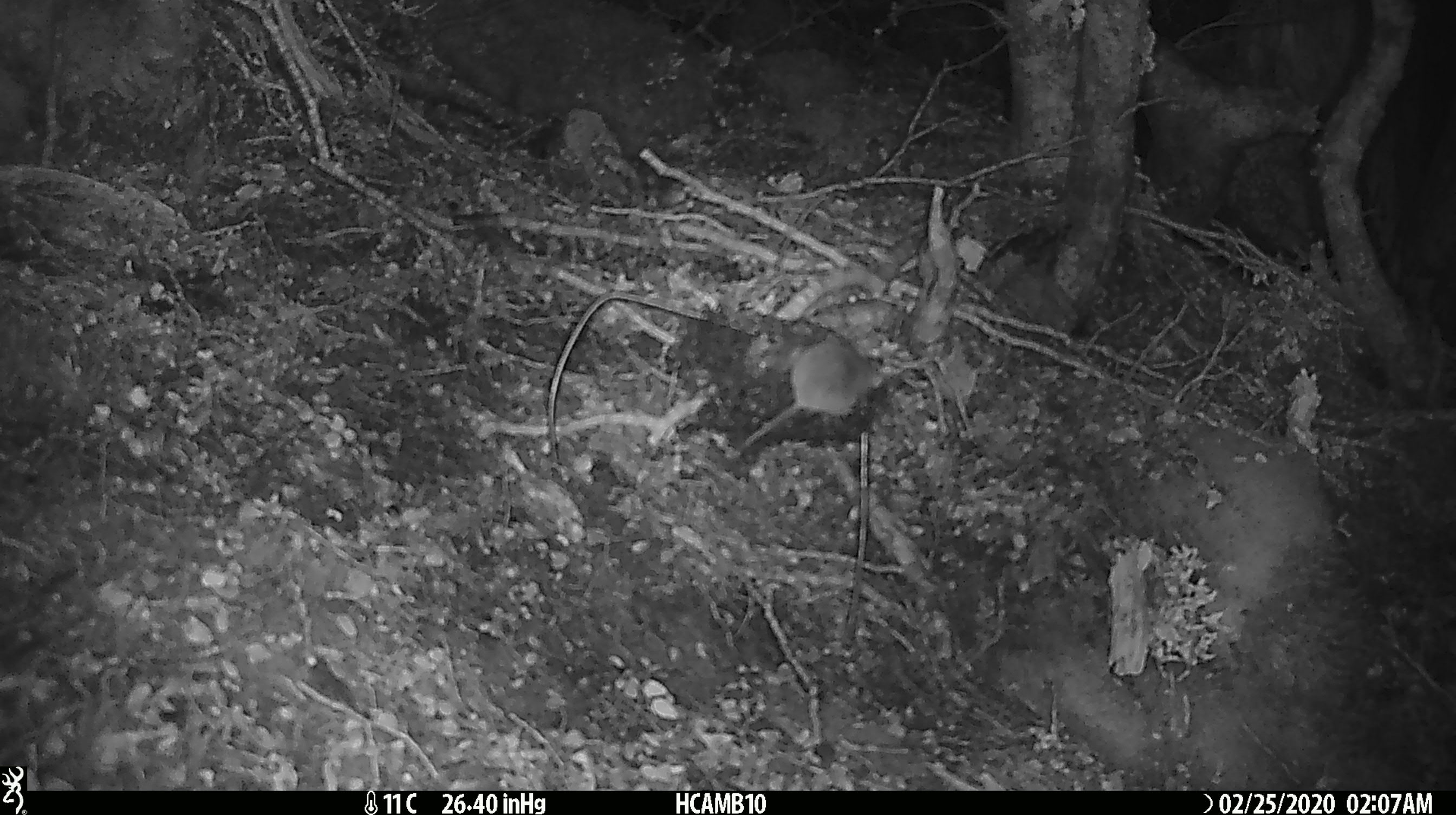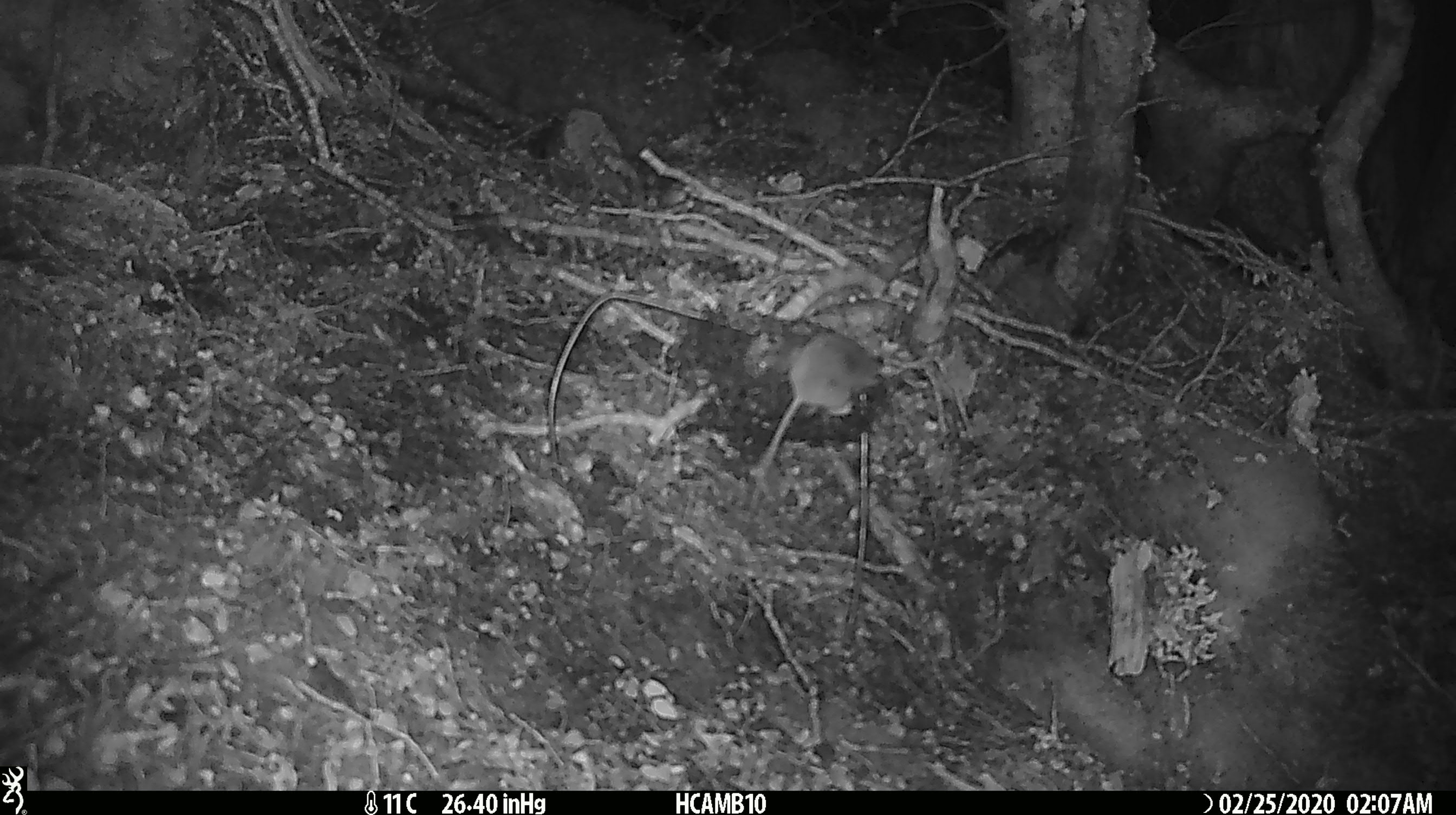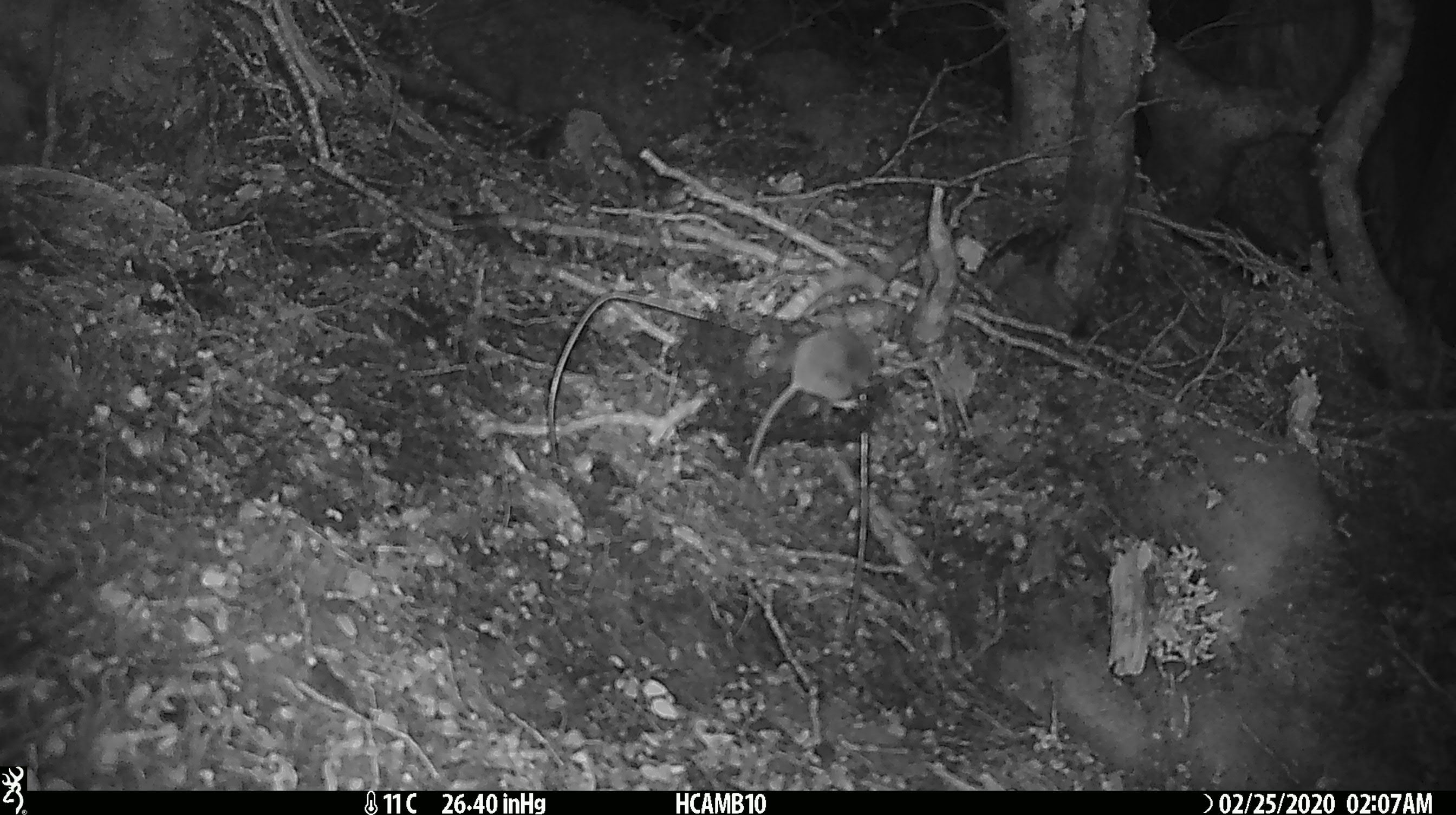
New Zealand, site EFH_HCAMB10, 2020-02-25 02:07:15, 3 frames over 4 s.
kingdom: Animalia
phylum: Chordata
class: Mammalia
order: Rodentia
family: Muridae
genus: Mus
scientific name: Mus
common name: mouse